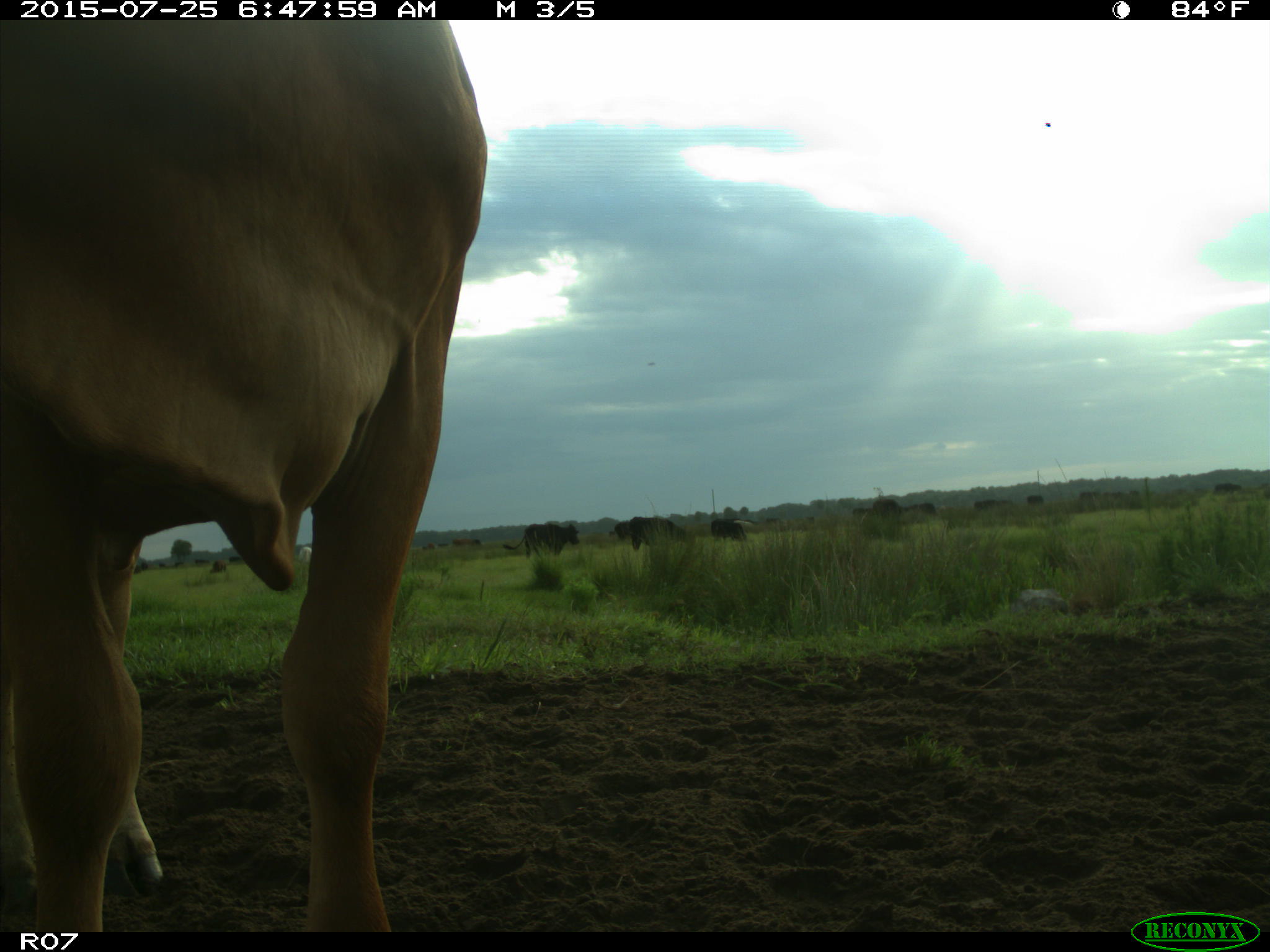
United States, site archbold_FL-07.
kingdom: Animalia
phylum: Chordata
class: Mammalia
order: Artiodactyla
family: Bovidae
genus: Bos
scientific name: Bos taurus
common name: domestic cow